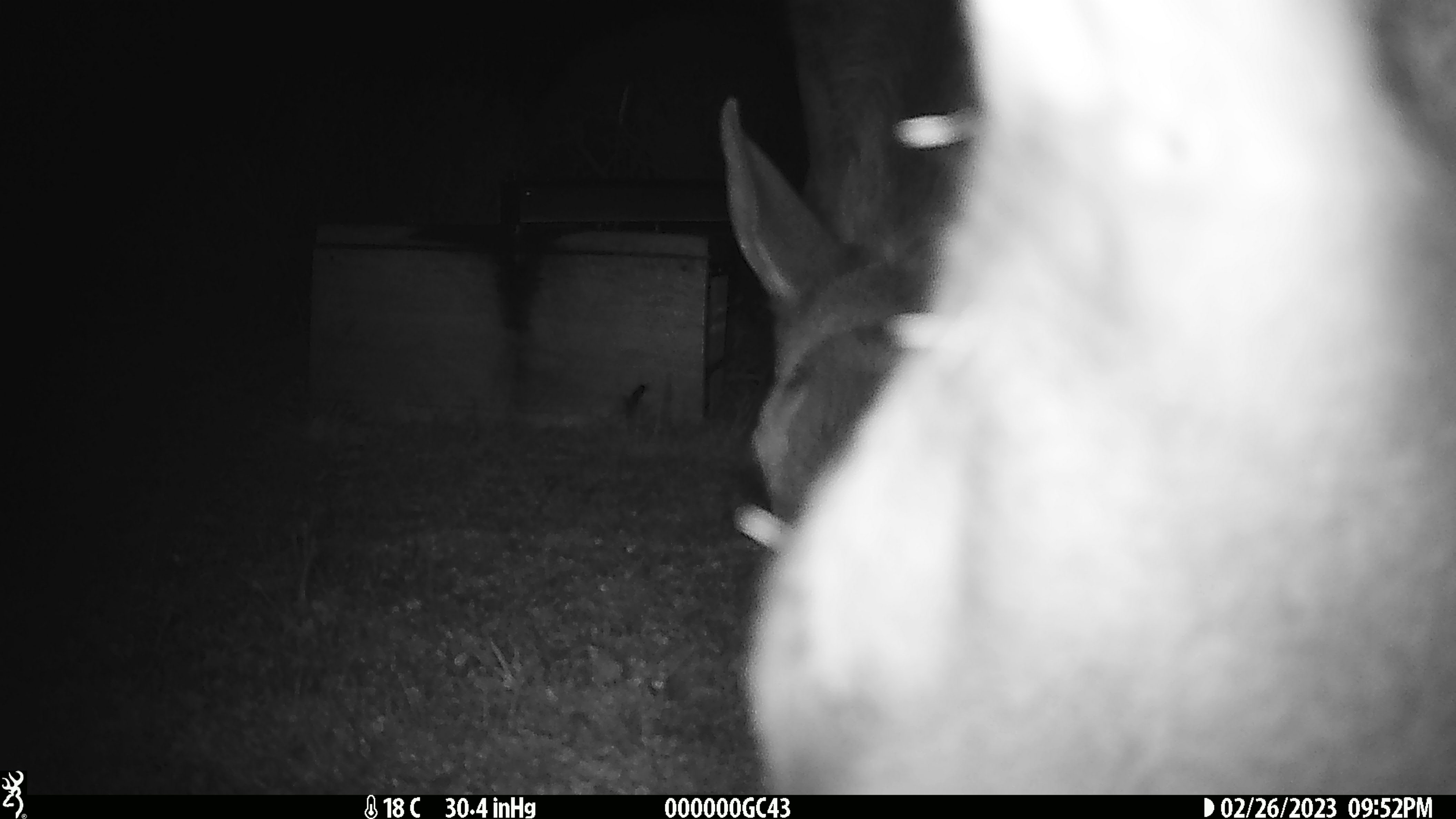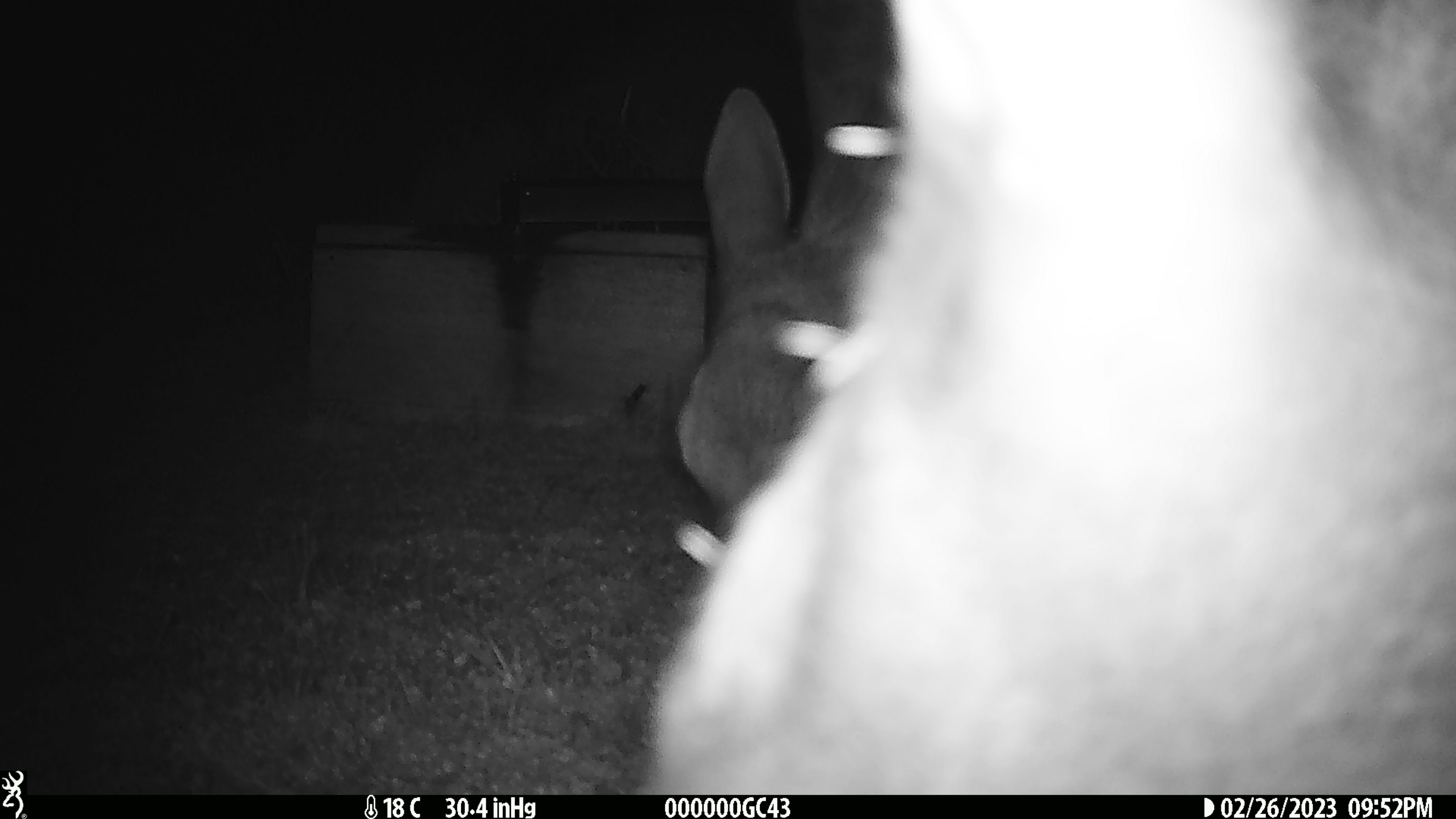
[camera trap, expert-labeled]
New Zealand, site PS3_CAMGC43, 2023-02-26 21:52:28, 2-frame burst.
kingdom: Animalia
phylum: Chordata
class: Mammalia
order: Artiodactyla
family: Cervidae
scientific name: Cervidae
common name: deer